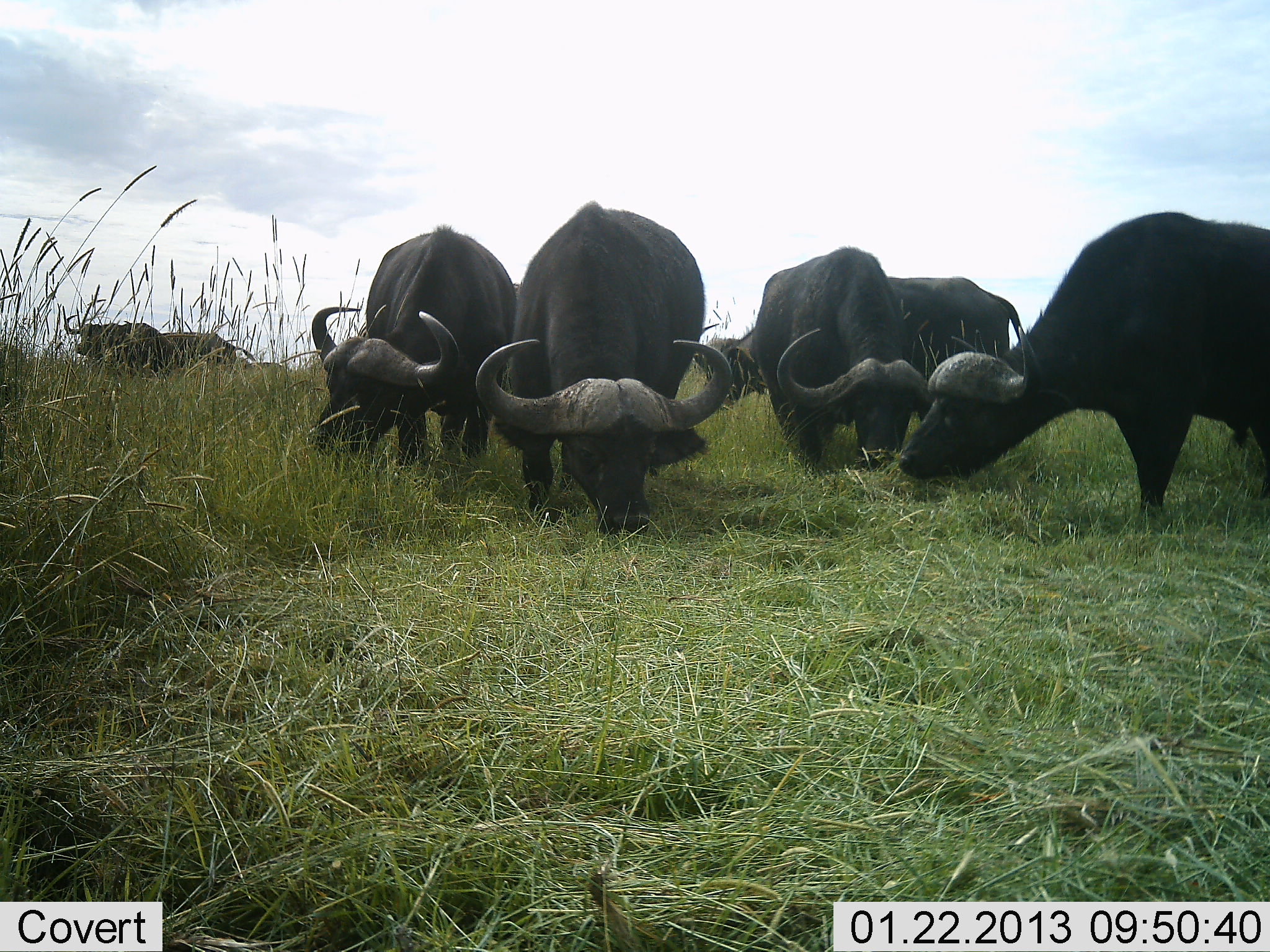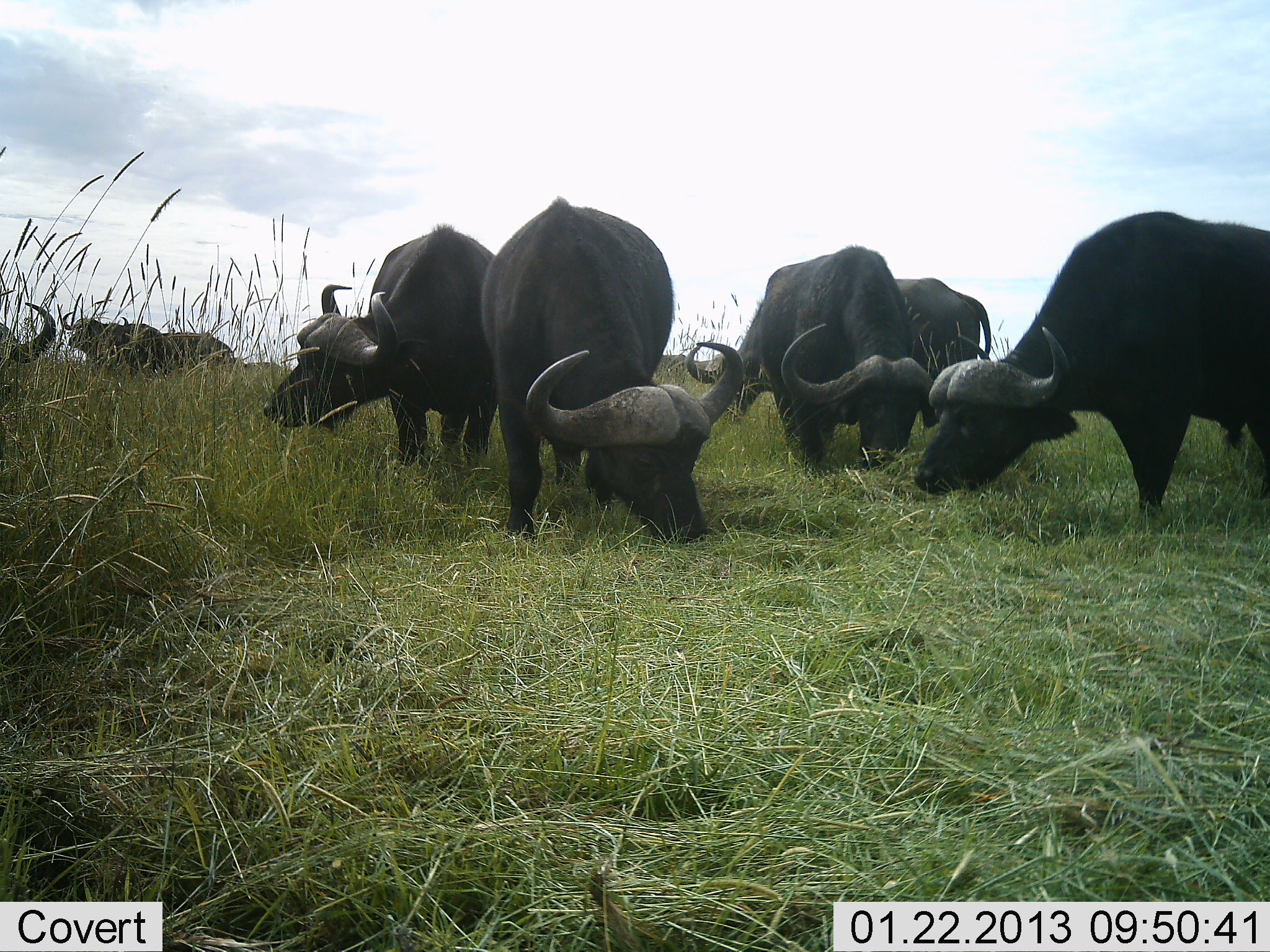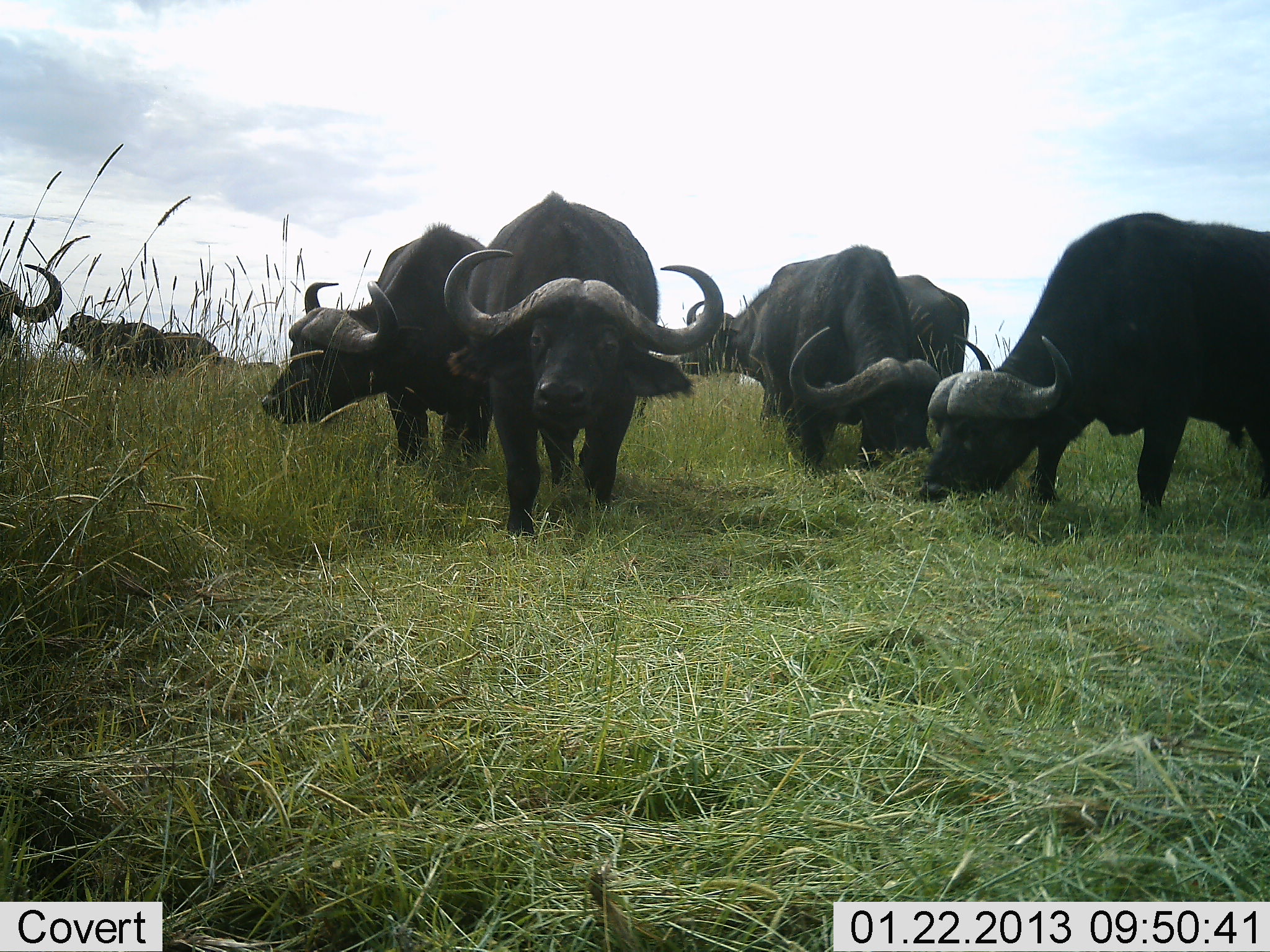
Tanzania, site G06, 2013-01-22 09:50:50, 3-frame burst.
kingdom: Animalia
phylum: Chordata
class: Mammalia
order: Artiodactyla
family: Bovidae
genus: Syncerus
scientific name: Syncerus caffer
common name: cape buffalo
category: buffalo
Buffalo (cape buffalo) (Syncerus caffer), count 8. Behavior (volunteer vote fractions): standing 48%, resting 0%, moving 0%, interacting 0%. Young present (vote fraction): 0%. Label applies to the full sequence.